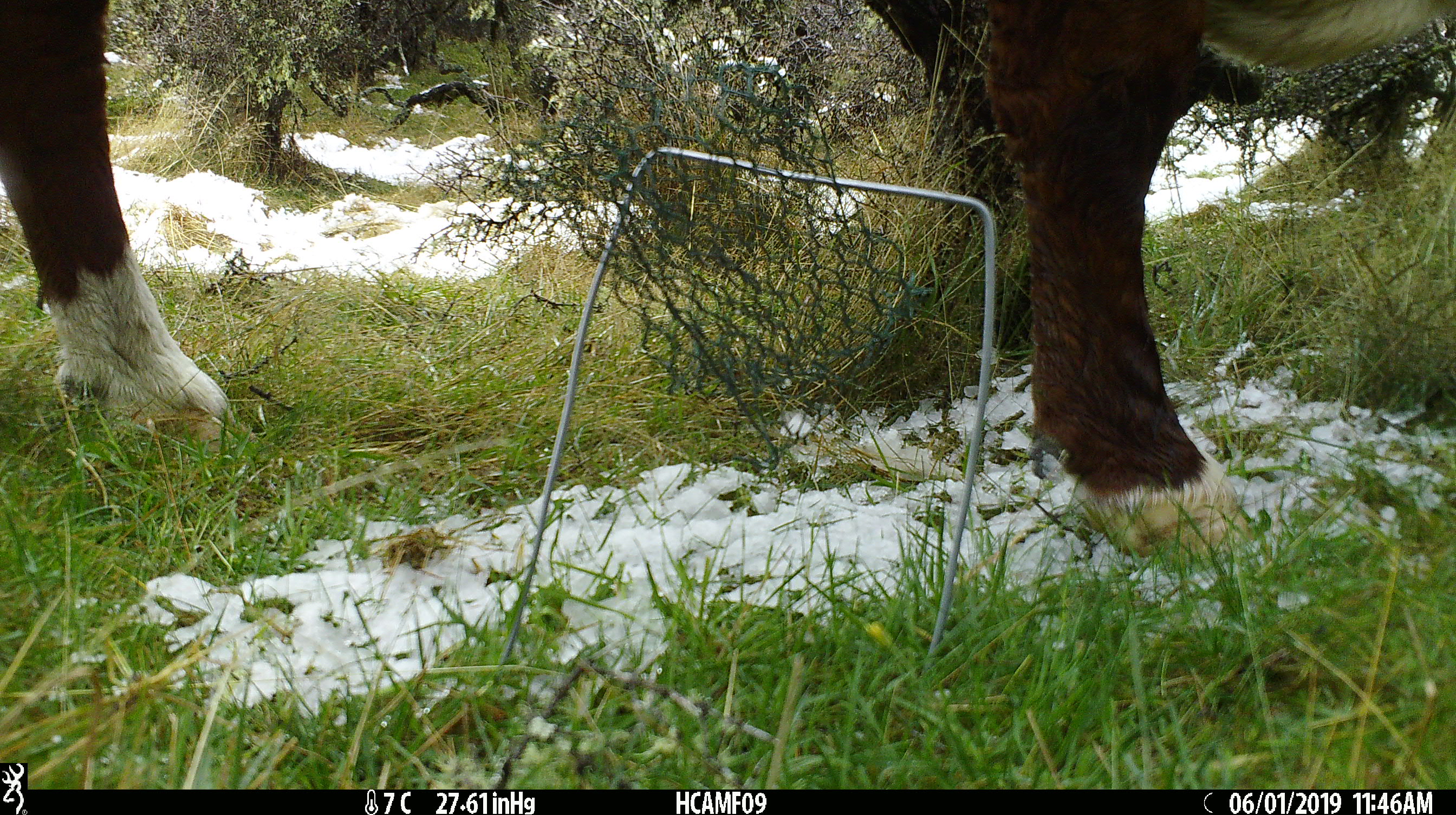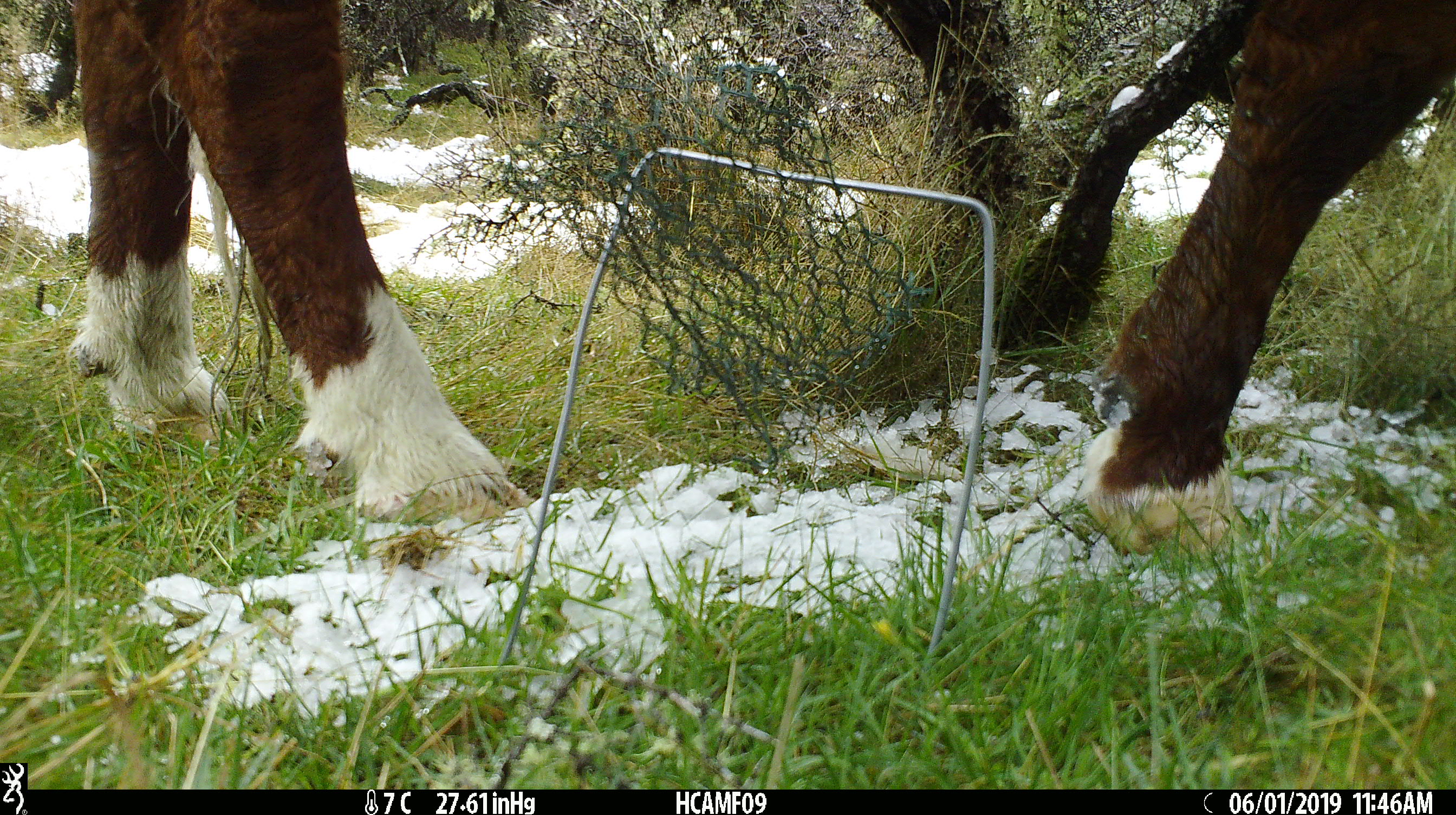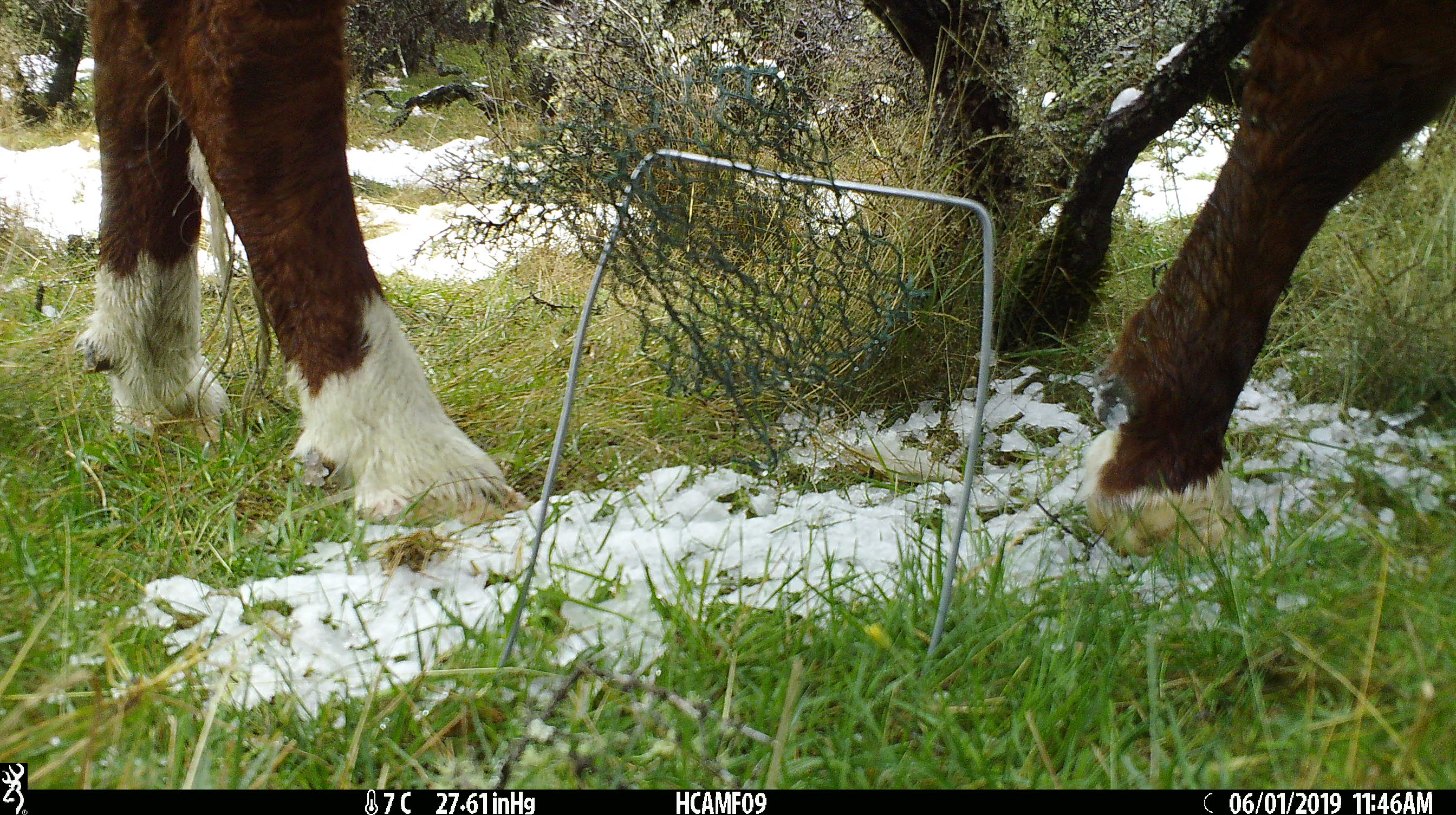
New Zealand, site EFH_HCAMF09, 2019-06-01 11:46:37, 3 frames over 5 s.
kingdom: Animalia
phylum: Chordata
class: Mammalia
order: Artiodactyla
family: Bovidae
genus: Bos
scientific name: Bos taurus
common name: domestic cow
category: cow